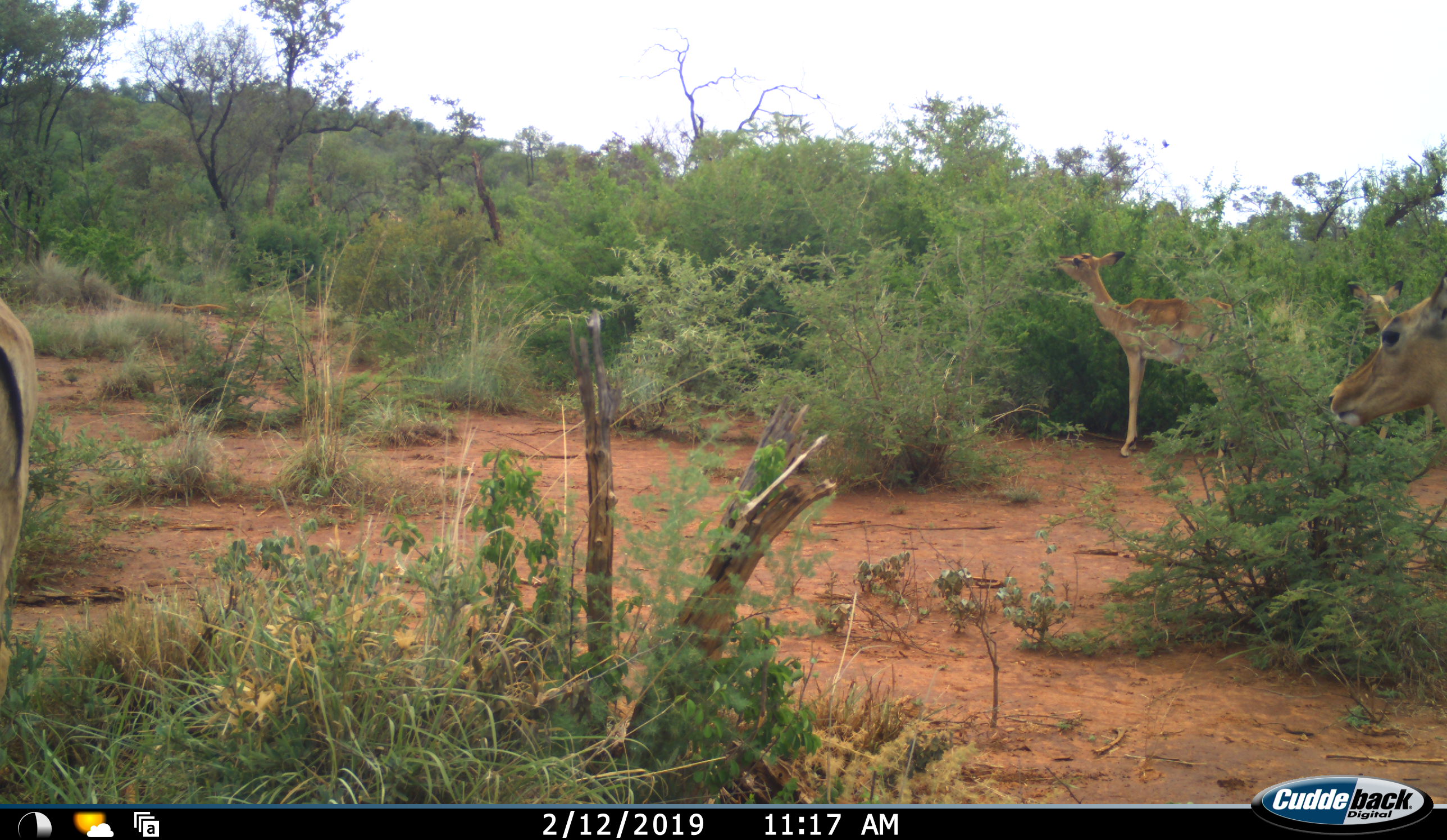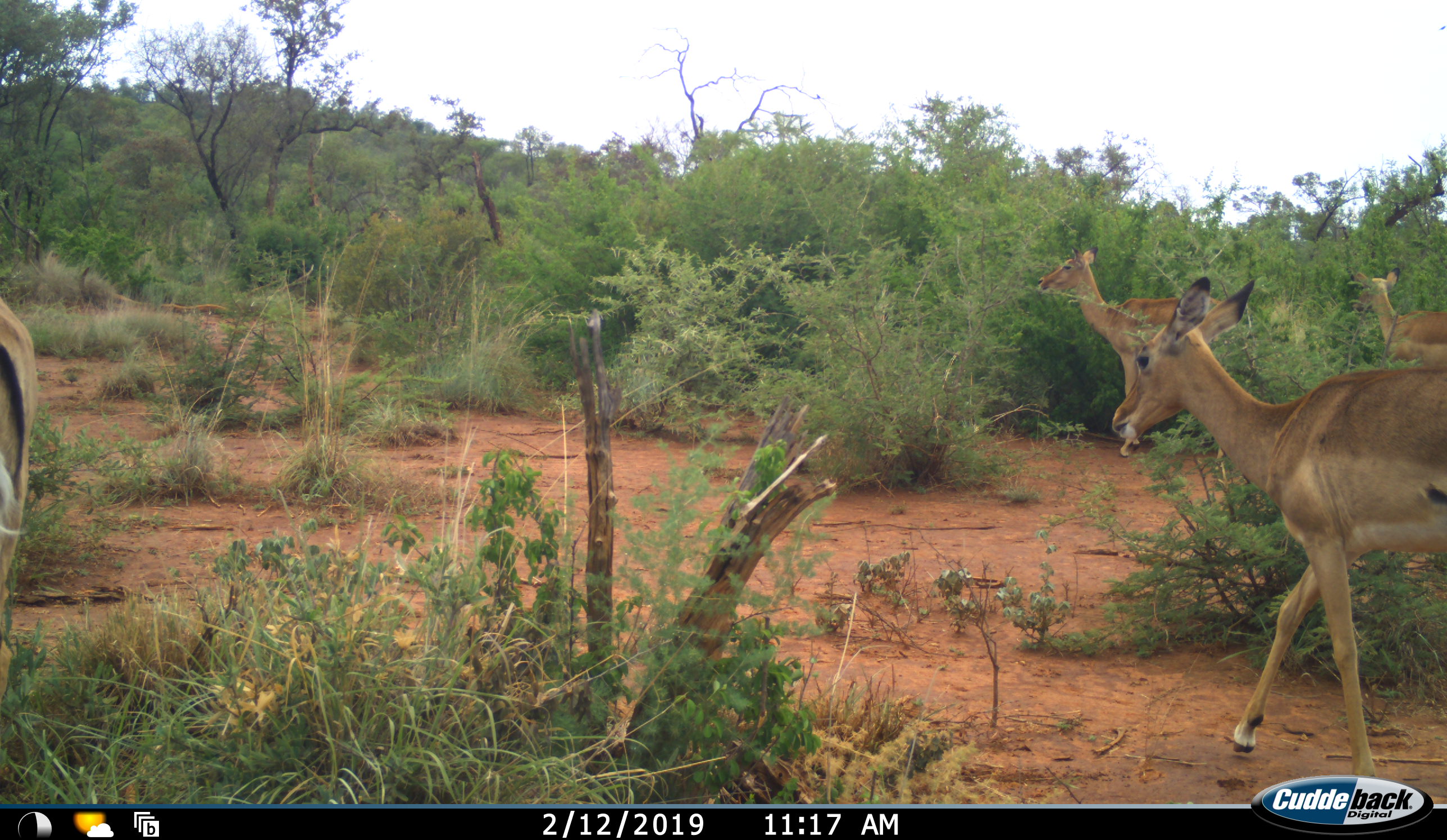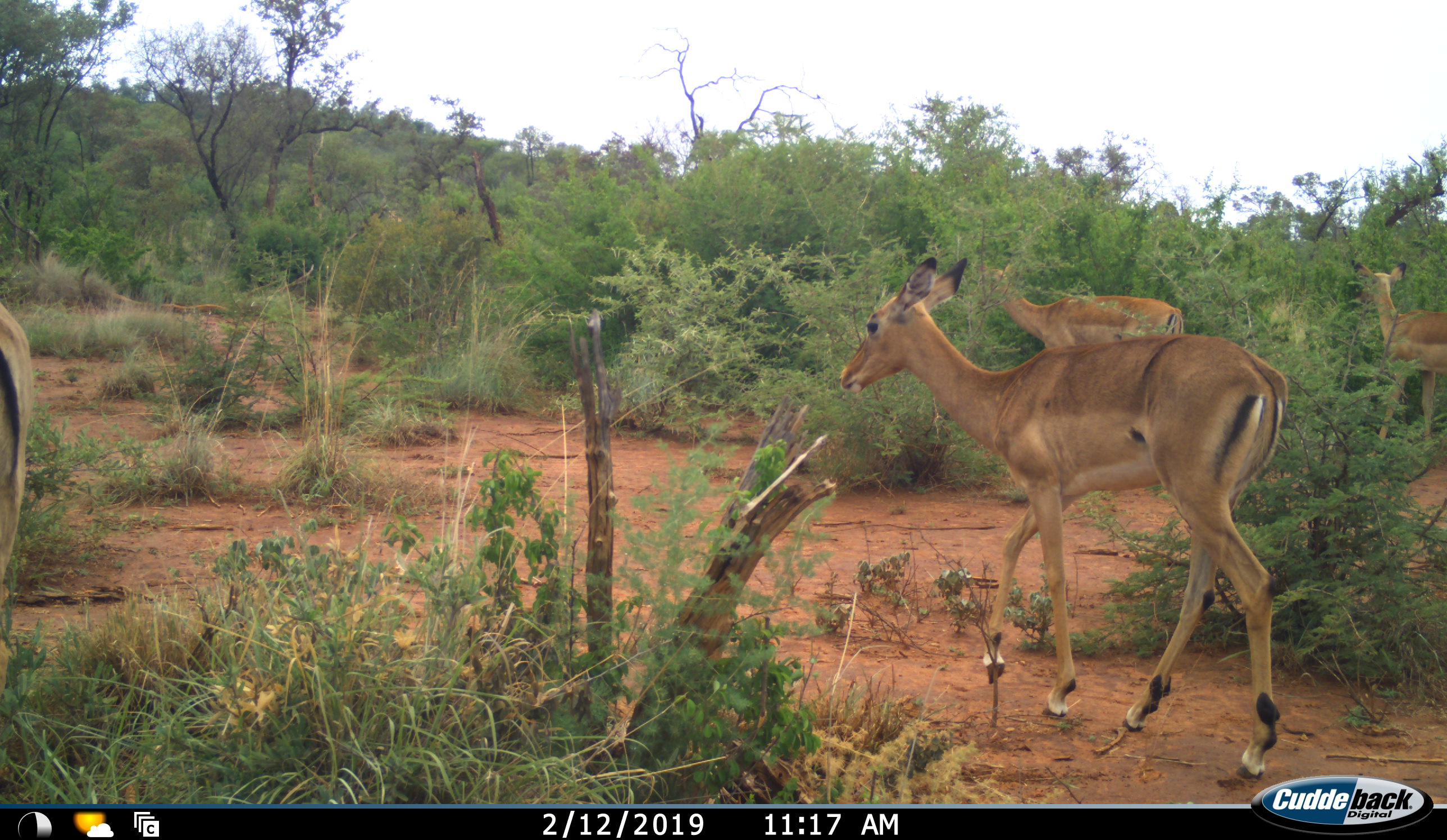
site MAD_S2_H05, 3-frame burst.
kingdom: Animalia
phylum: Chordata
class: Mammalia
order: Artiodactyla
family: Bovidae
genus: Aepyceros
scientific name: Aepyceros melampus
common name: impala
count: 4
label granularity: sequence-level